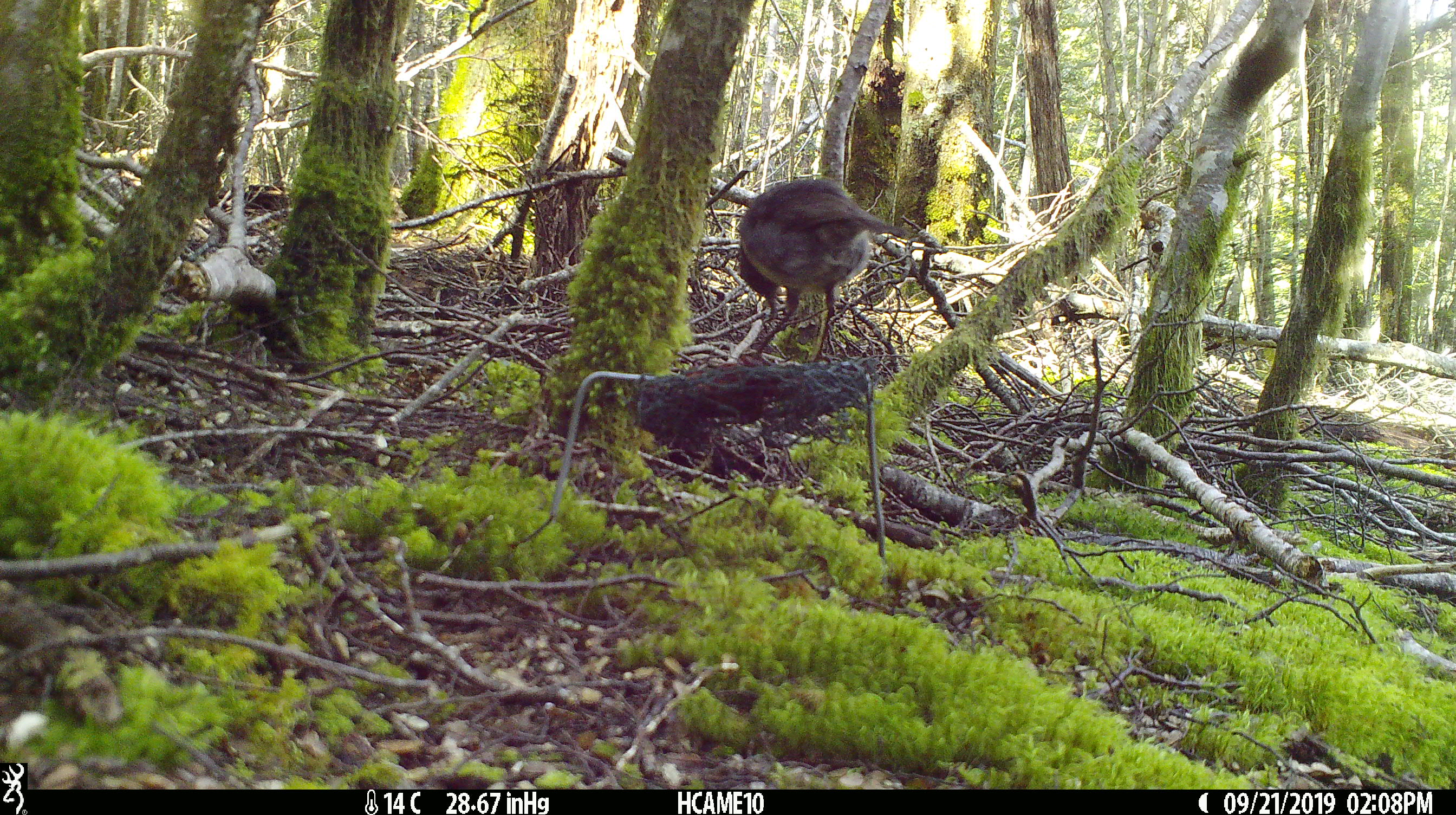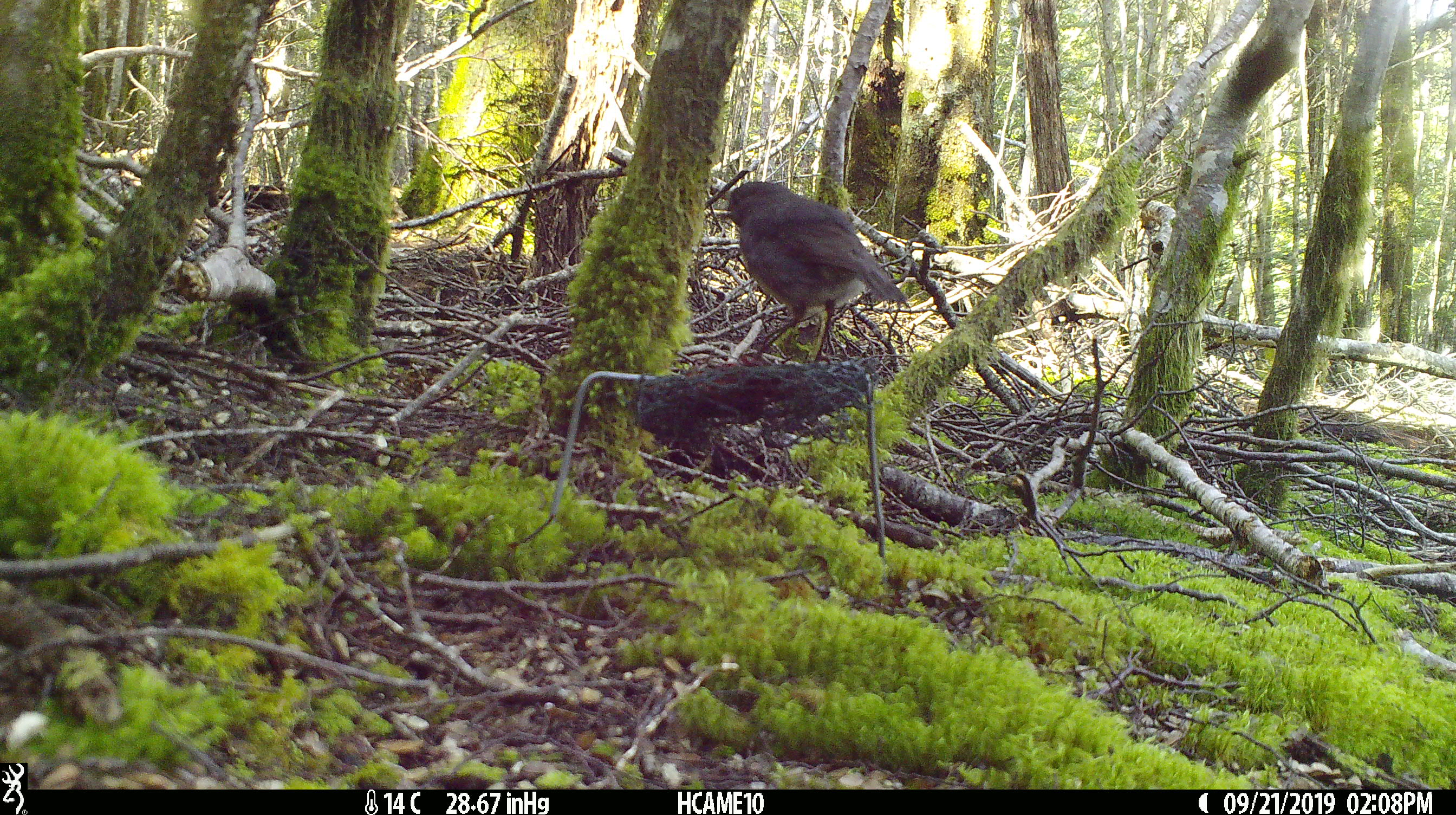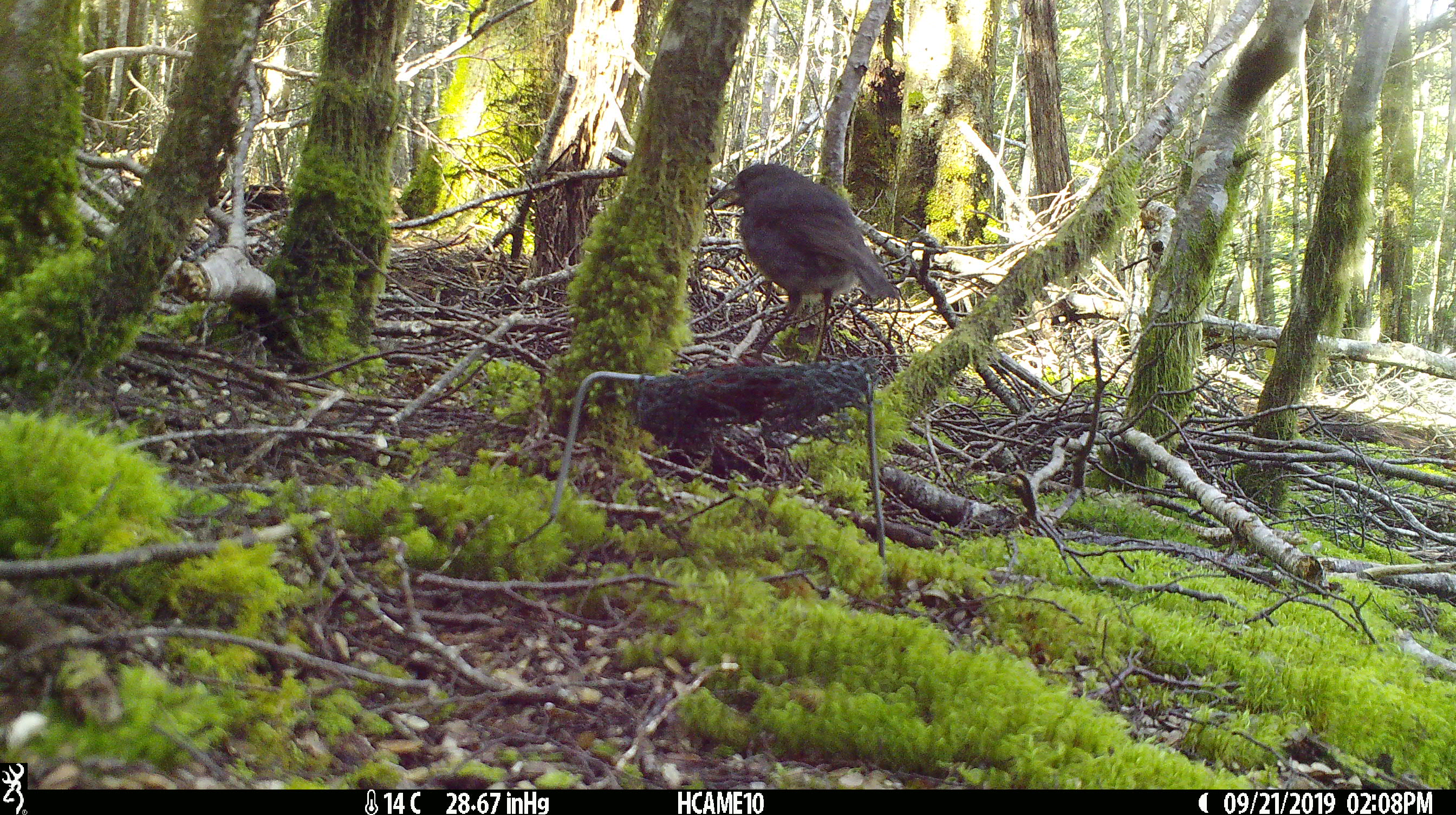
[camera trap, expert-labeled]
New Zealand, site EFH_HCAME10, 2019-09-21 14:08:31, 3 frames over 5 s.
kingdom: Animalia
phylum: Chordata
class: Aves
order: Passeriformes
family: Petroicidae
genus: Petroica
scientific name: Petroica australis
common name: new zealand robin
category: robin